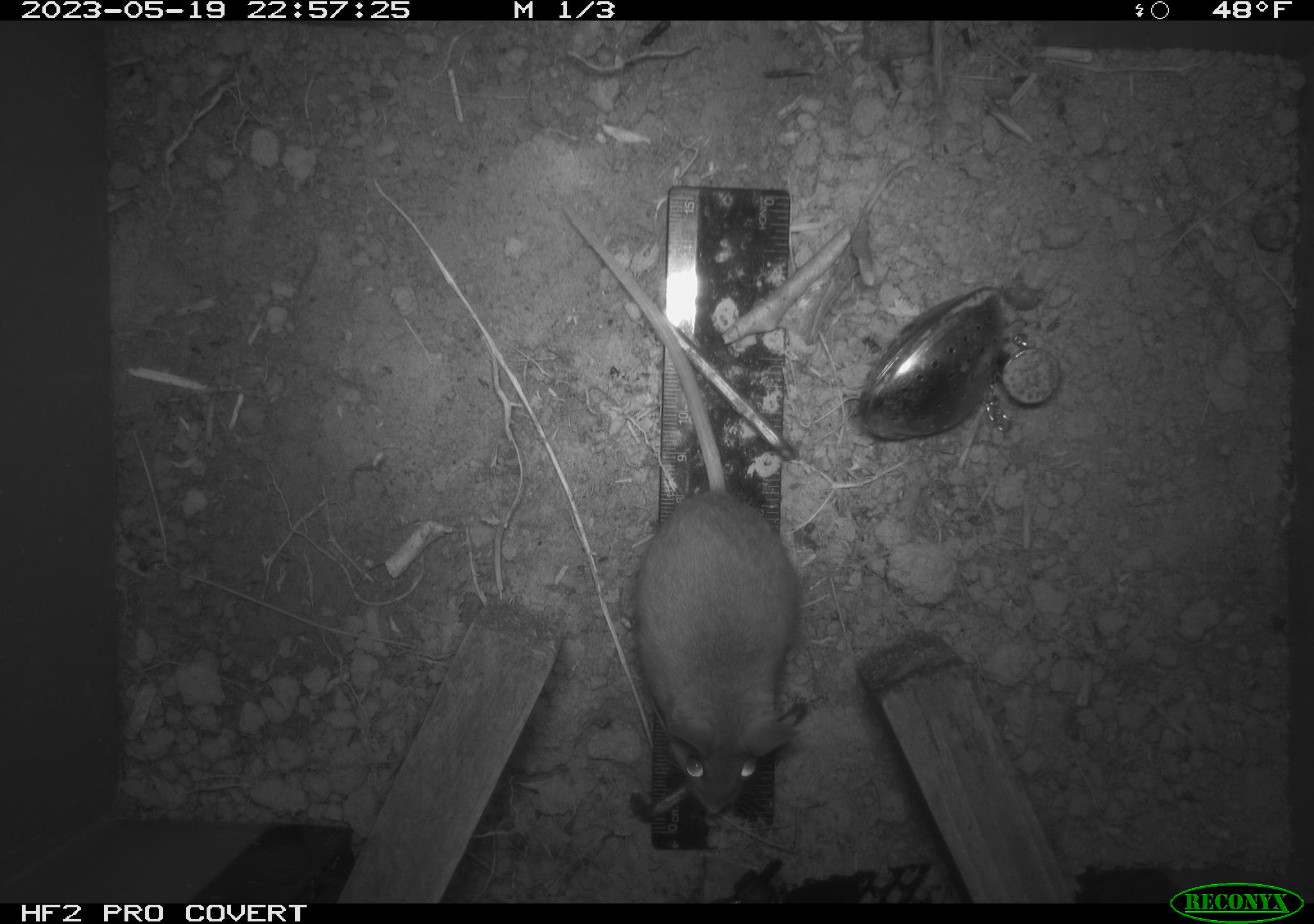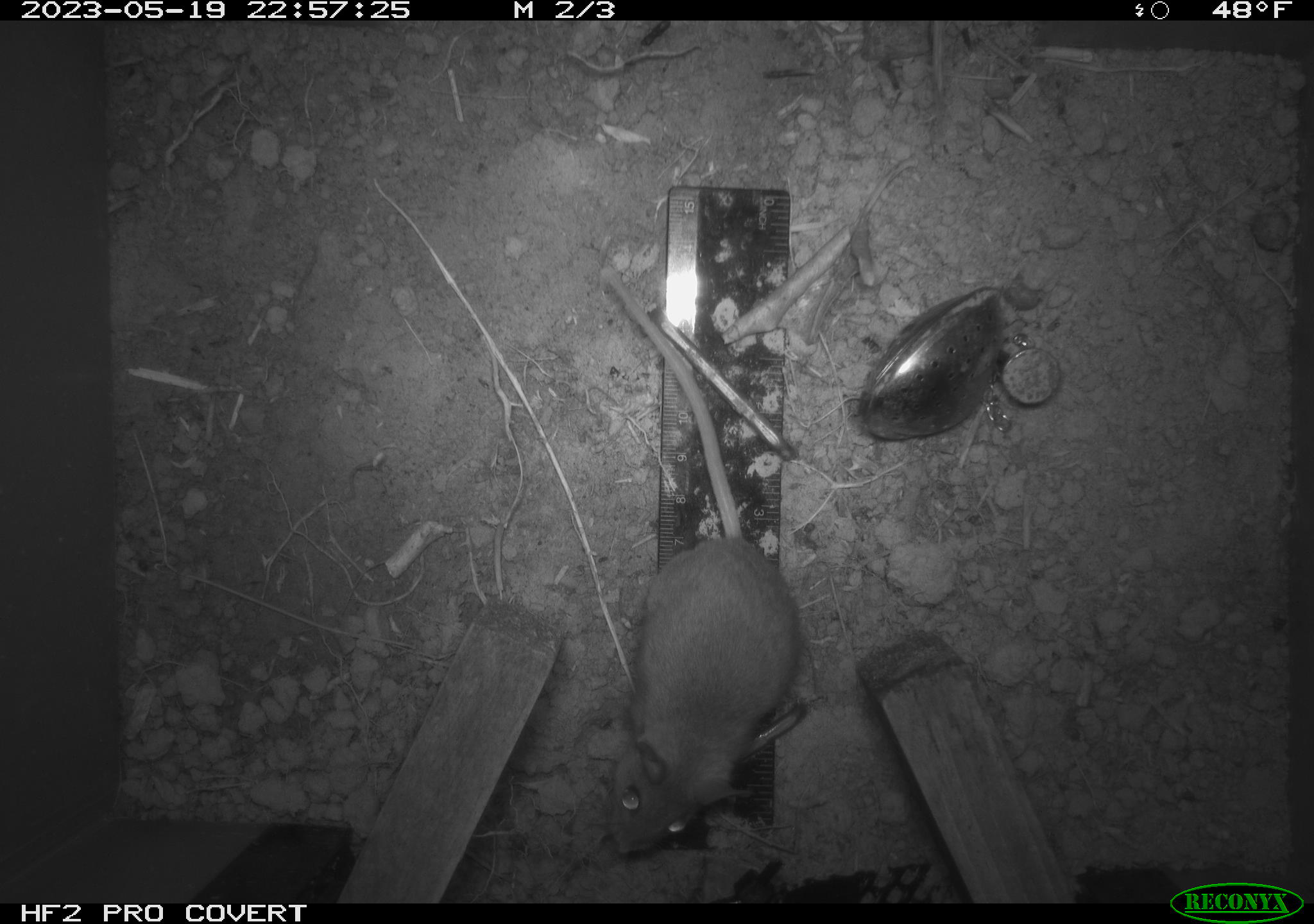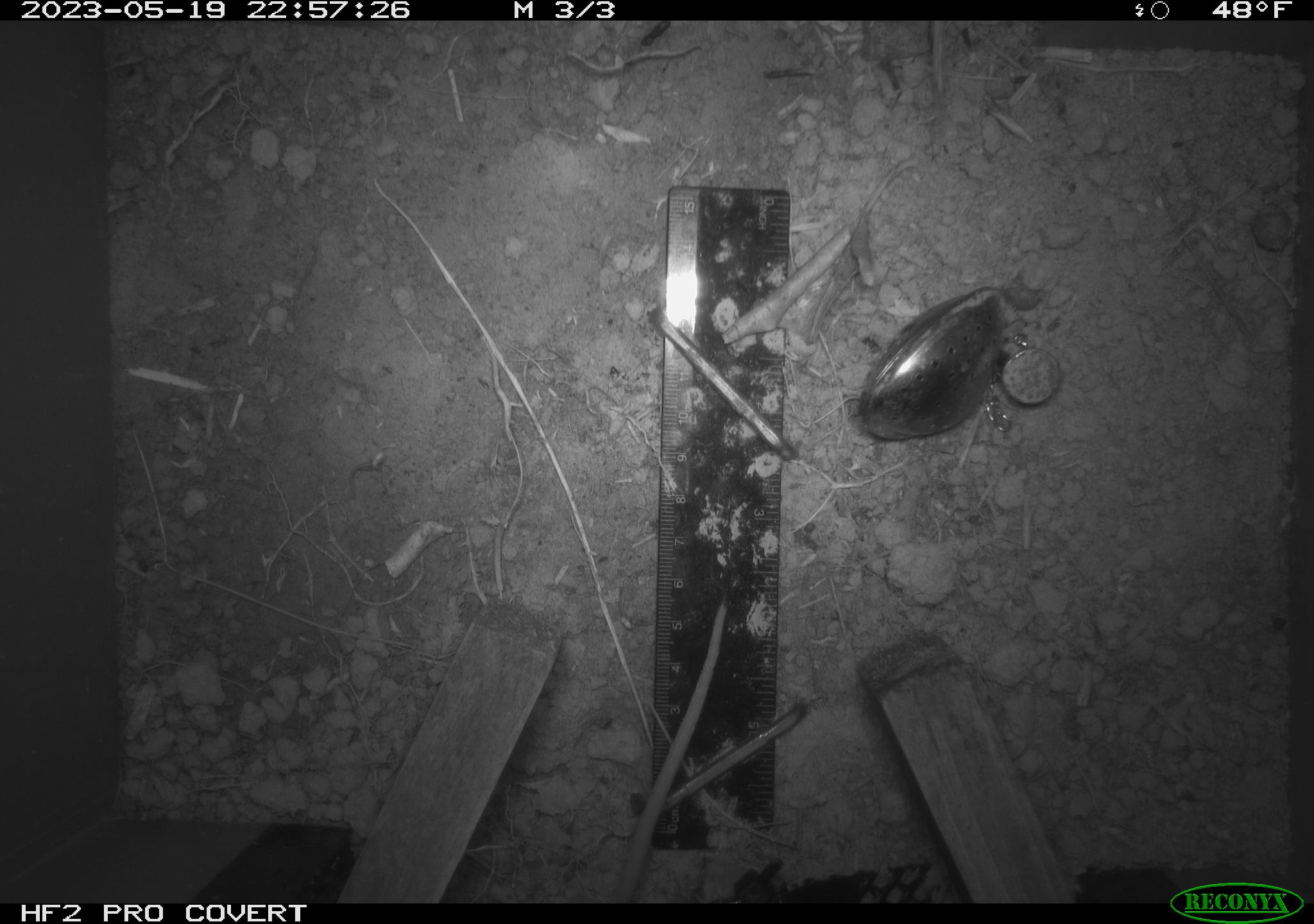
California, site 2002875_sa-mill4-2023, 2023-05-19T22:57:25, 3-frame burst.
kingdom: Animalia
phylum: Chordata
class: Mammalia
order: Rodentia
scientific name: Rodentia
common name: mouse species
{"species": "mouse species (Rodentia)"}